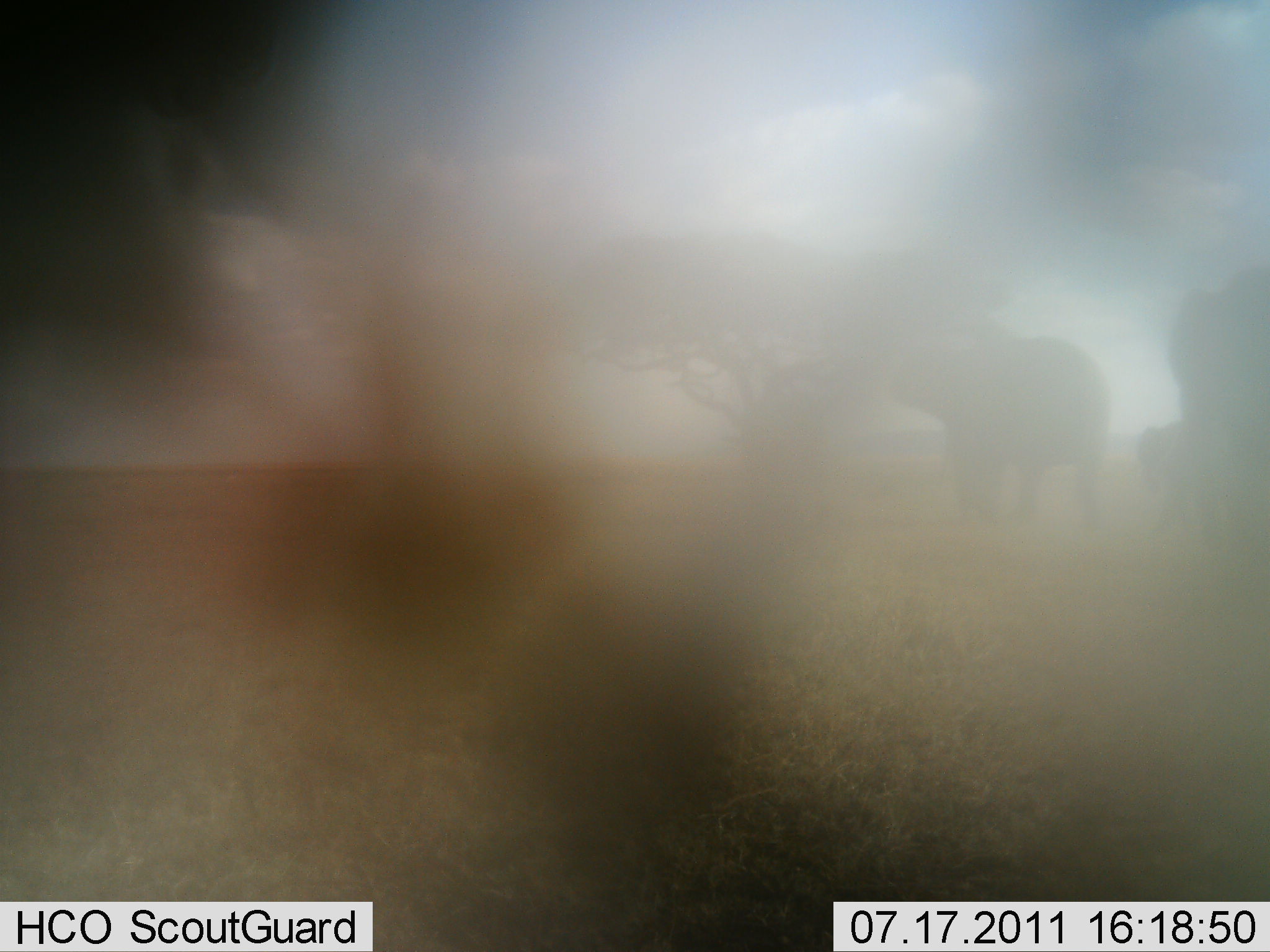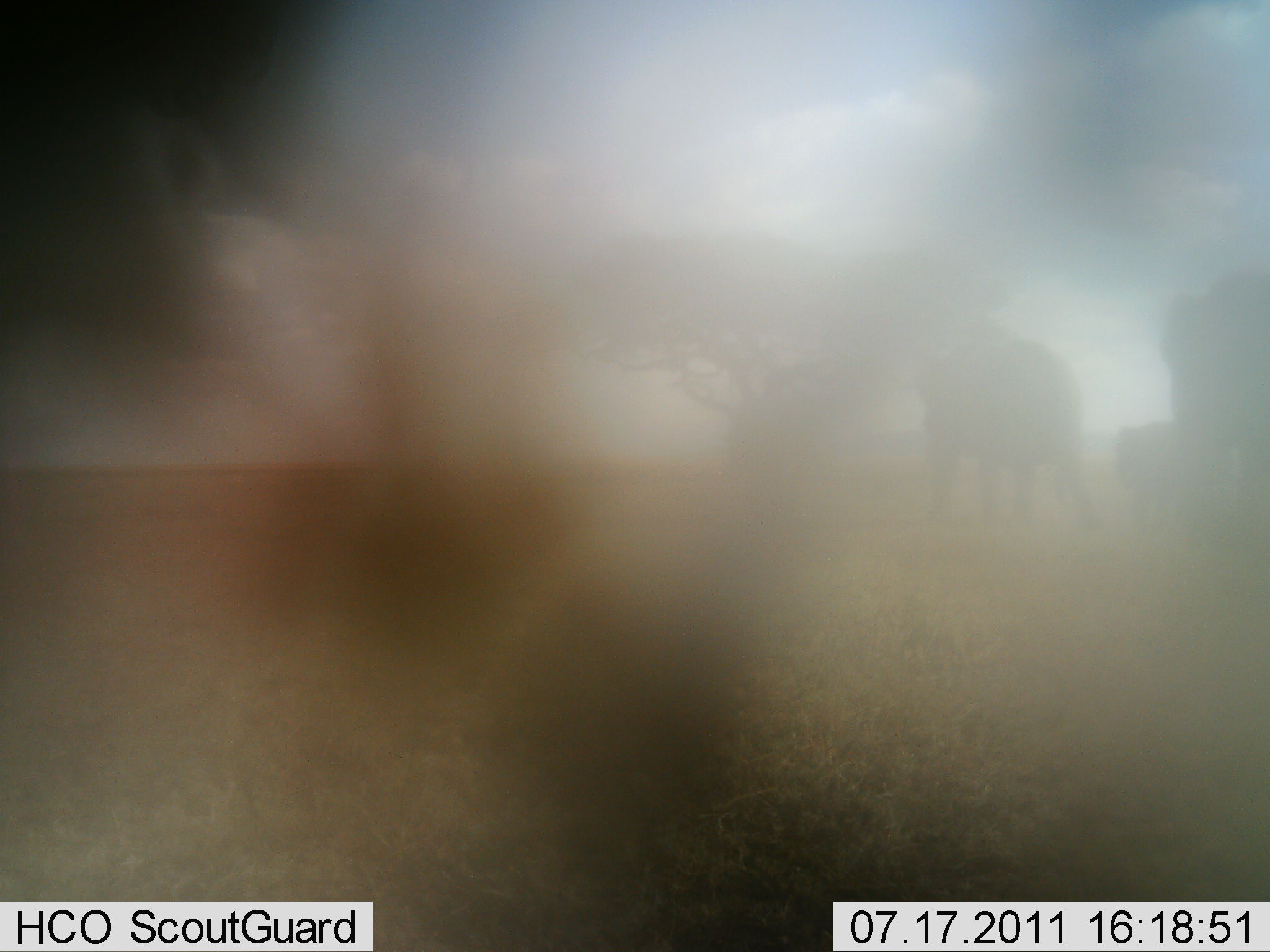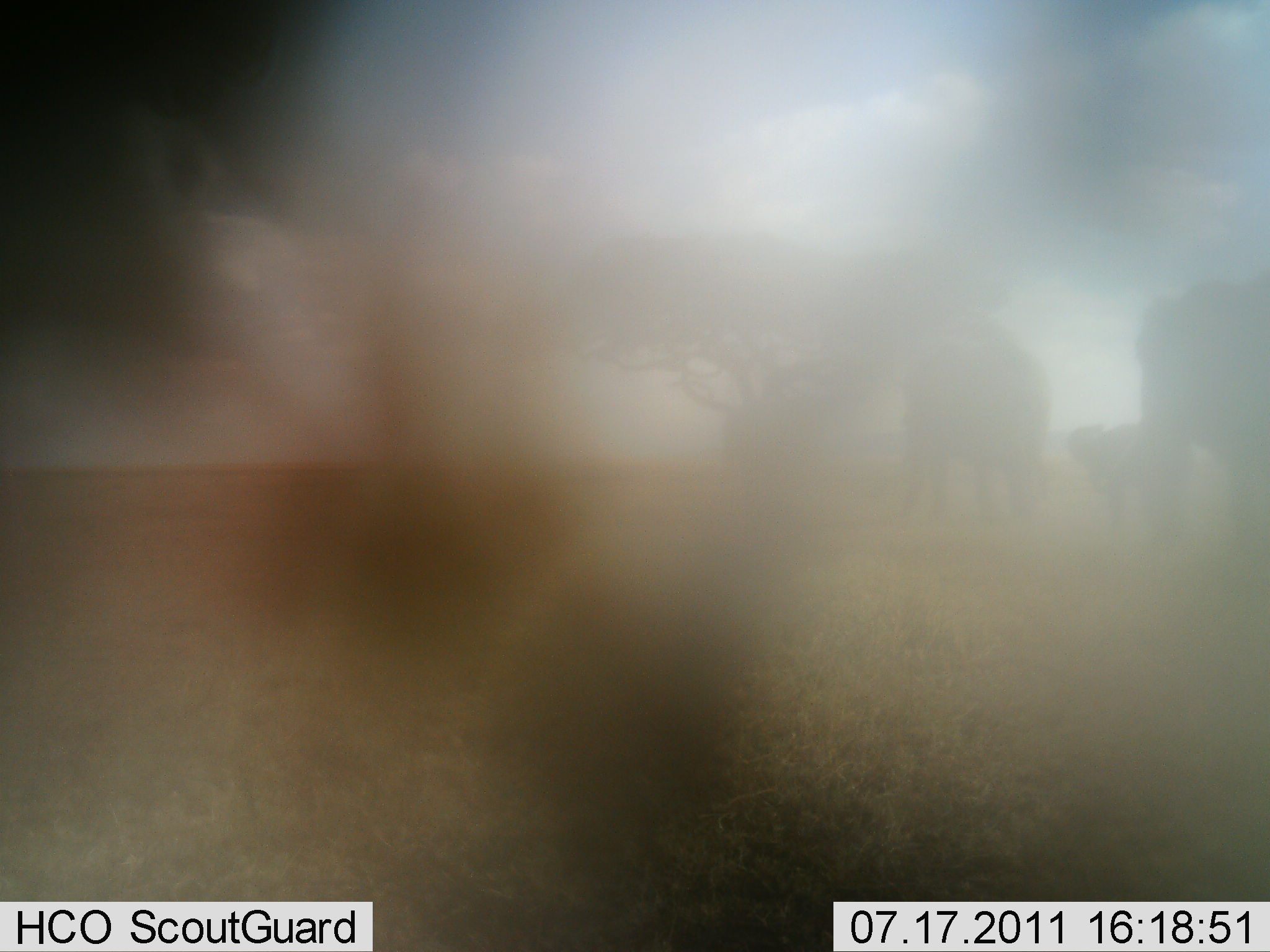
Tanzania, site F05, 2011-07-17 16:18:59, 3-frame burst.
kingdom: Animalia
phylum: Chordata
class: Mammalia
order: Proboscidea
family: Elephantidae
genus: Loxodonta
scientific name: Loxodonta africana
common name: african bush elephant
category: elephant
Elephant (african bush elephant) (Loxodonta africana), count 3. Behavior (volunteer vote fractions): standing 25%, resting 0%, moving 83%, interacting 0%. Young present (vote fraction): 83%. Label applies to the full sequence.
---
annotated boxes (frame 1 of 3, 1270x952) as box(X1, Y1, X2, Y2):
animal: box(884, 335, 1109, 541); box(1162, 266, 1270, 589); box(1136, 414, 1197, 529)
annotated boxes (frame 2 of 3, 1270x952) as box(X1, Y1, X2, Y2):
animal: box(910, 335, 1099, 537); box(1158, 267, 1270, 573); box(1114, 423, 1181, 531)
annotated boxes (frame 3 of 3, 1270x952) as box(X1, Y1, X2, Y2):
animal: box(1137, 277, 1270, 573); box(892, 336, 1064, 540); box(1066, 418, 1188, 551)